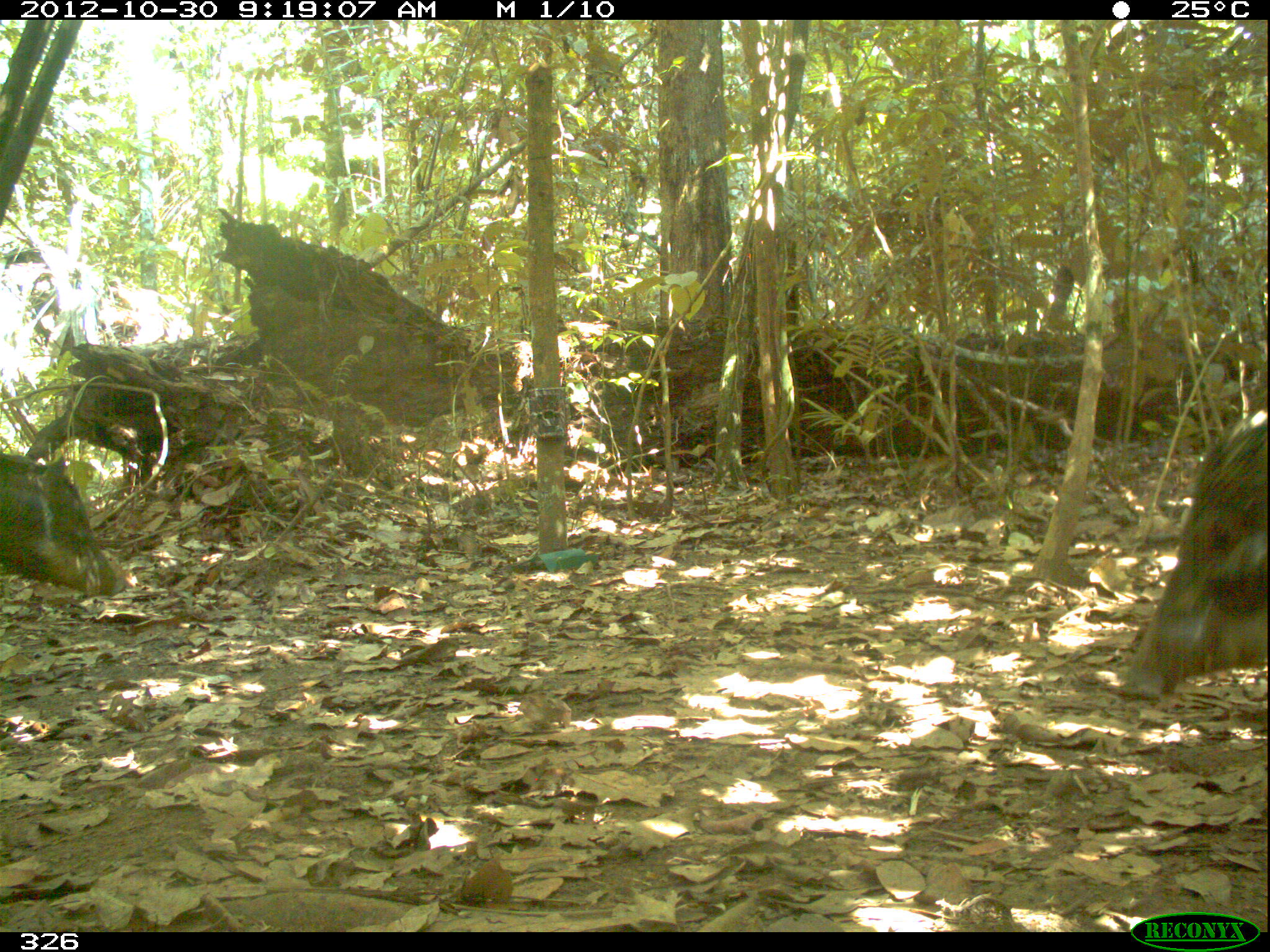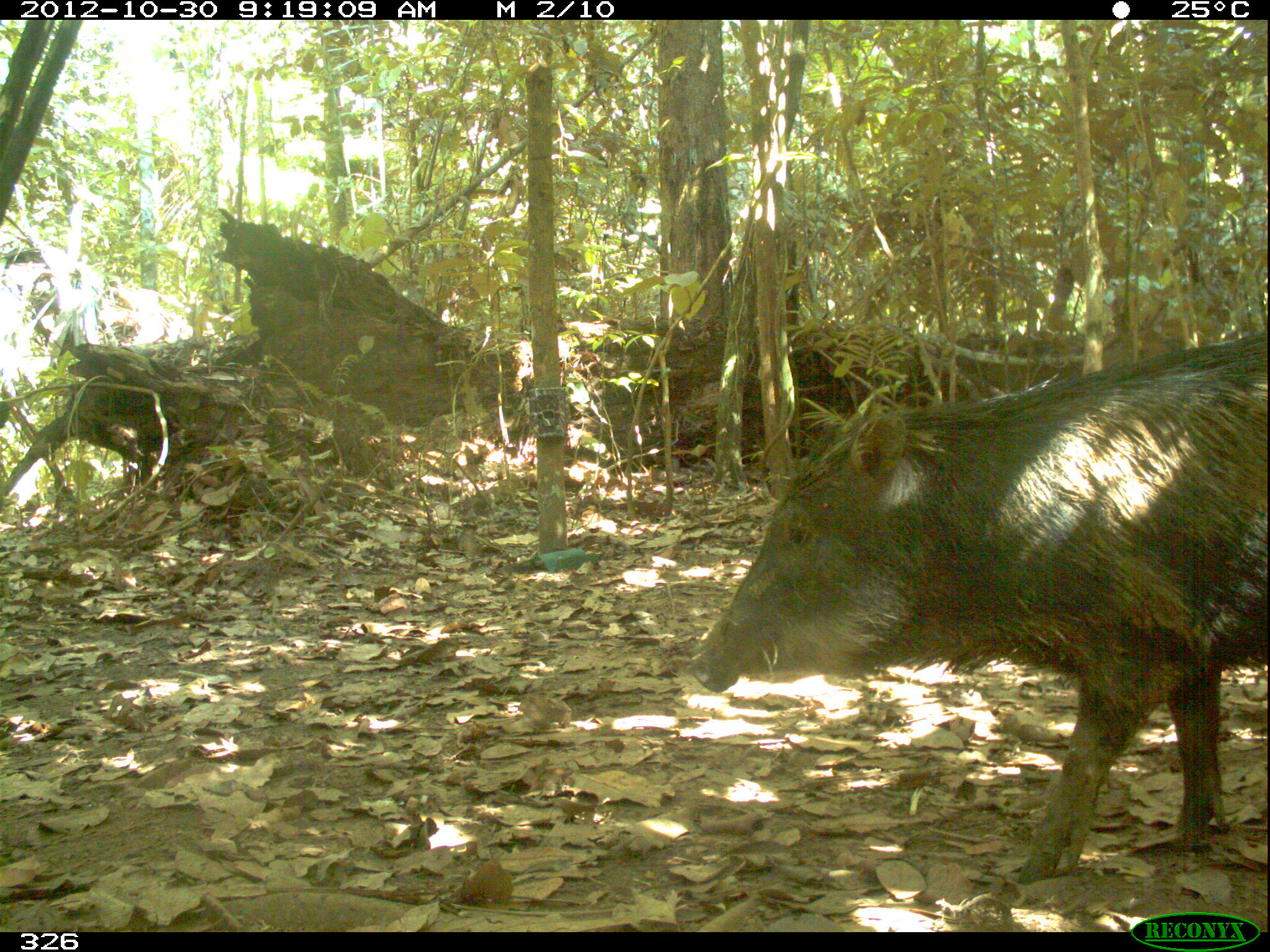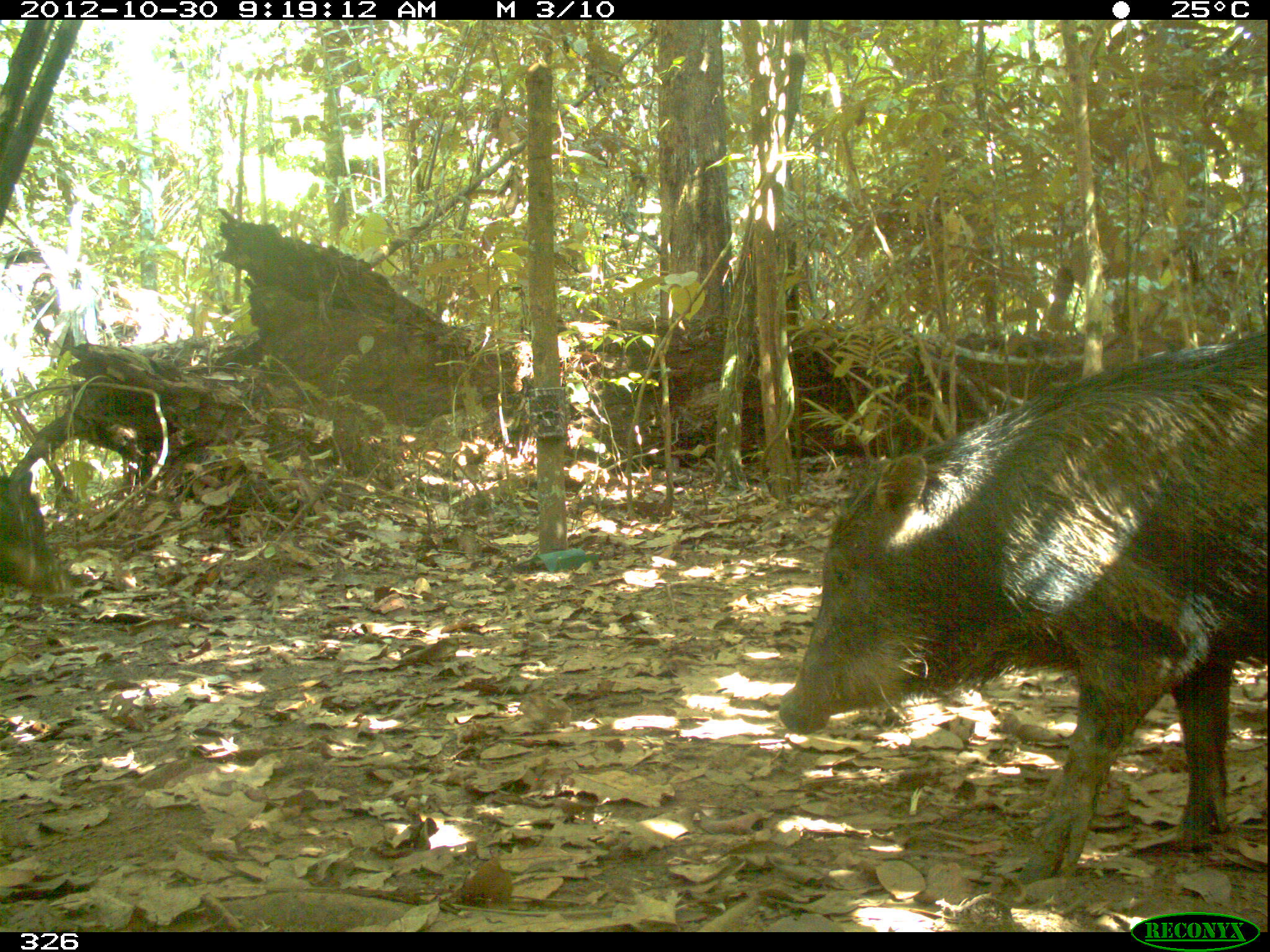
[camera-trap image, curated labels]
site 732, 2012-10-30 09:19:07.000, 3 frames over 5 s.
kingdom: Animalia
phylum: Chordata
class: Mammalia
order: Artiodactyla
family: Tayassuidae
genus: Tayassu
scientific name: Tayassu pecari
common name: white-lipped peccary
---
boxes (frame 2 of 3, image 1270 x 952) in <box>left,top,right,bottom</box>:
tayassu pecari: <box>685,327,1270,886</box>